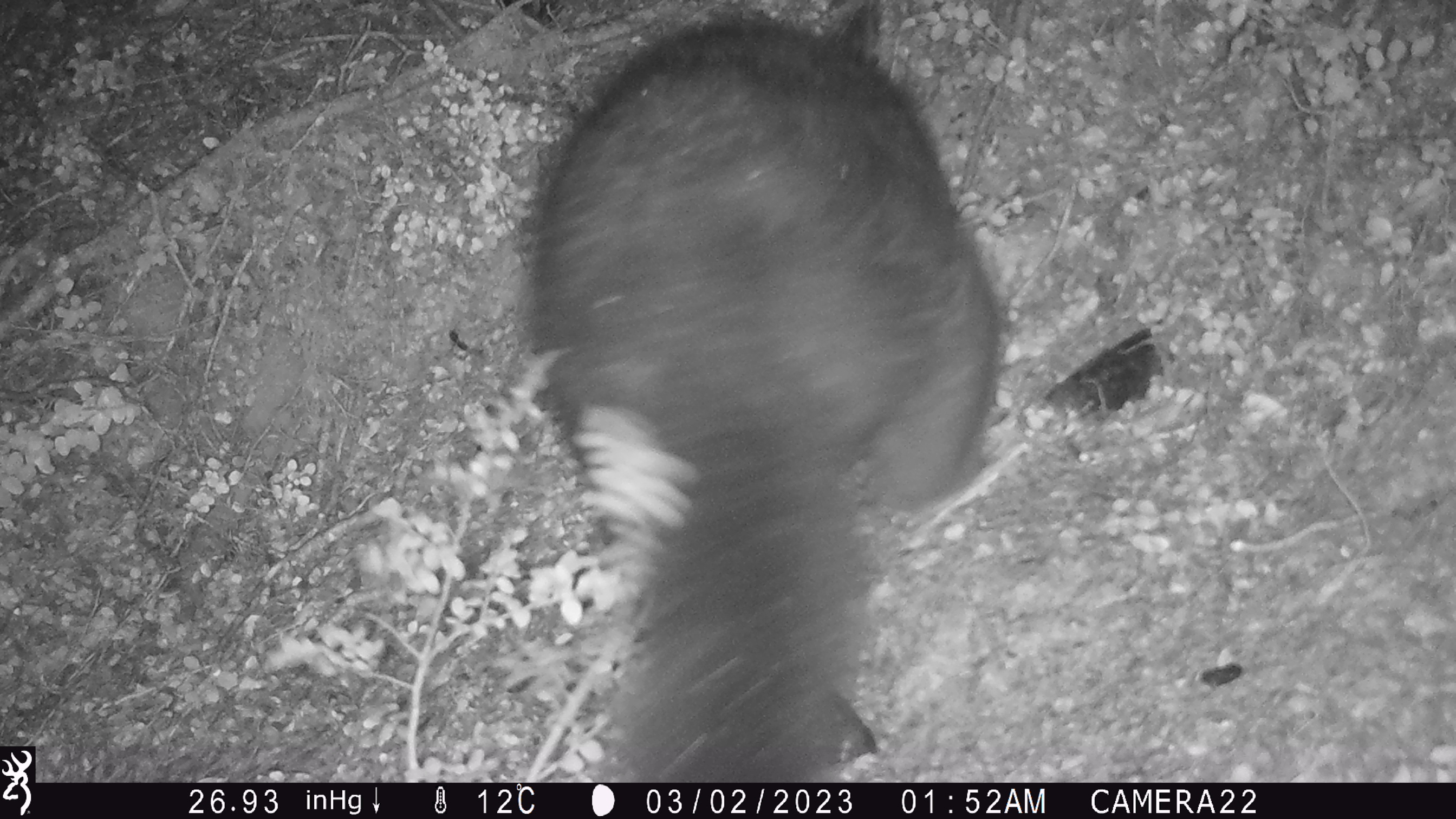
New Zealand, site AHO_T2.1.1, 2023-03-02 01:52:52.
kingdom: Animalia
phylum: Chordata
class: Mammalia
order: Carnivora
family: Mustelidae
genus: Mustela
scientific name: Mustela erminea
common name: stoat